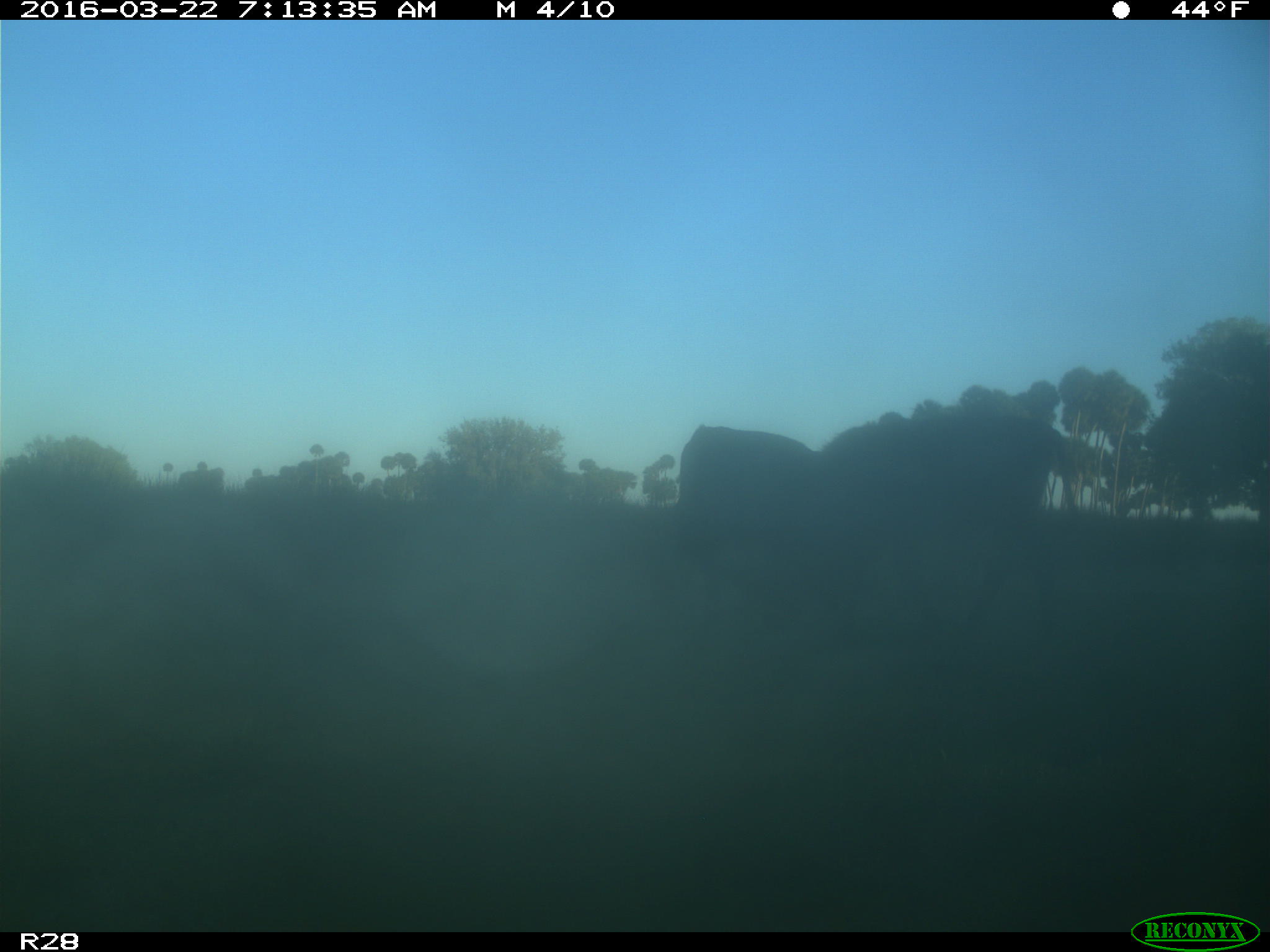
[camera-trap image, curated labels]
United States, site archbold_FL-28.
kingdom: Animalia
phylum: Chordata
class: Mammalia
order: Artiodactyla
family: Bovidae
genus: Bos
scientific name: Bos taurus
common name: domestic cow